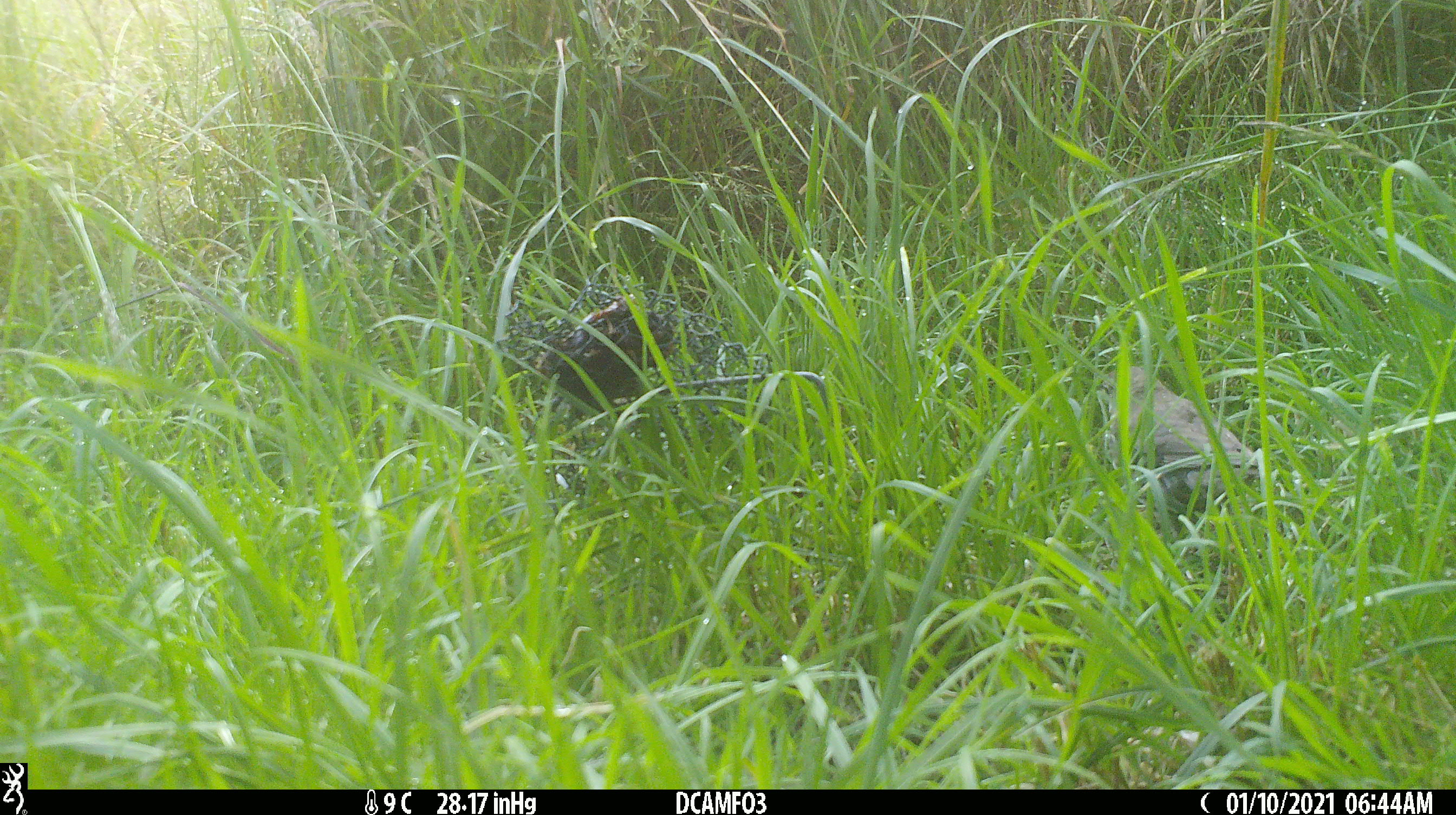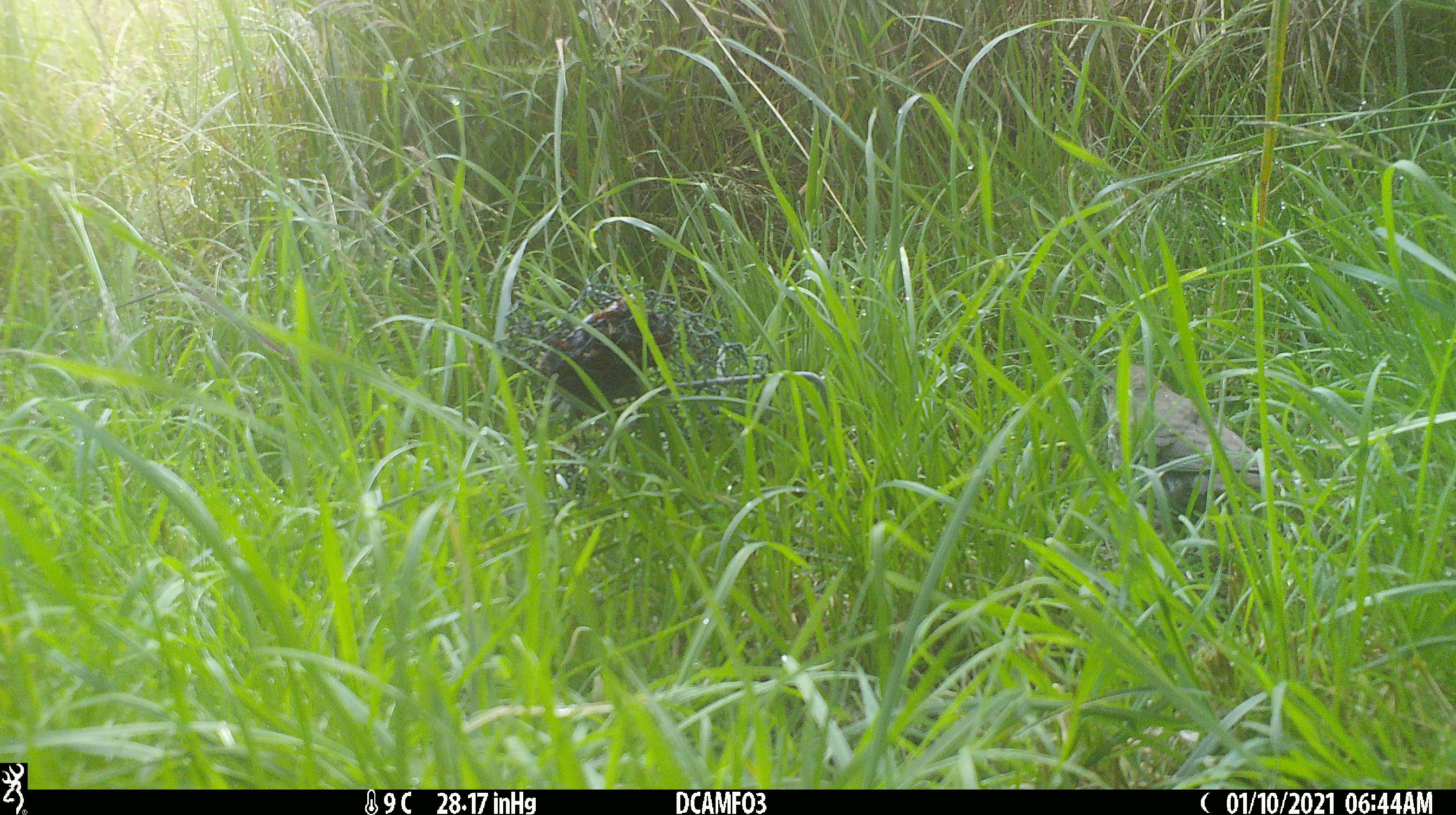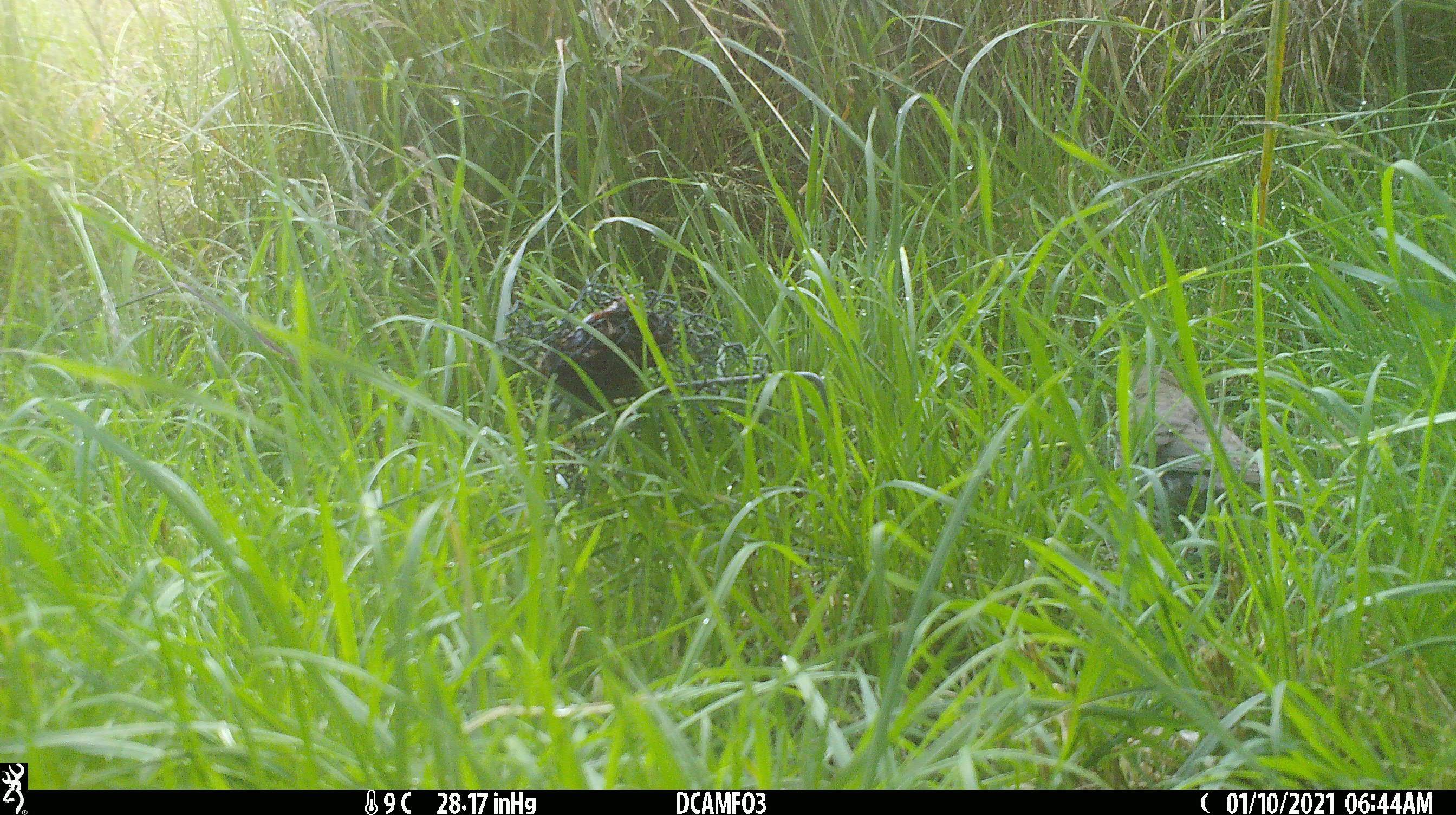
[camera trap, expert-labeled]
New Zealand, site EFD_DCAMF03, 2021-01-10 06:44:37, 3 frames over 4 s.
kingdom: Animalia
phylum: Chordata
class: Aves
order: Passeriformes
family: Turdidae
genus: Turdus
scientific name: Turdus philomelos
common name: song thrush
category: thrush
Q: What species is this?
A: Thrush (song thrush) (Turdus philomelos).